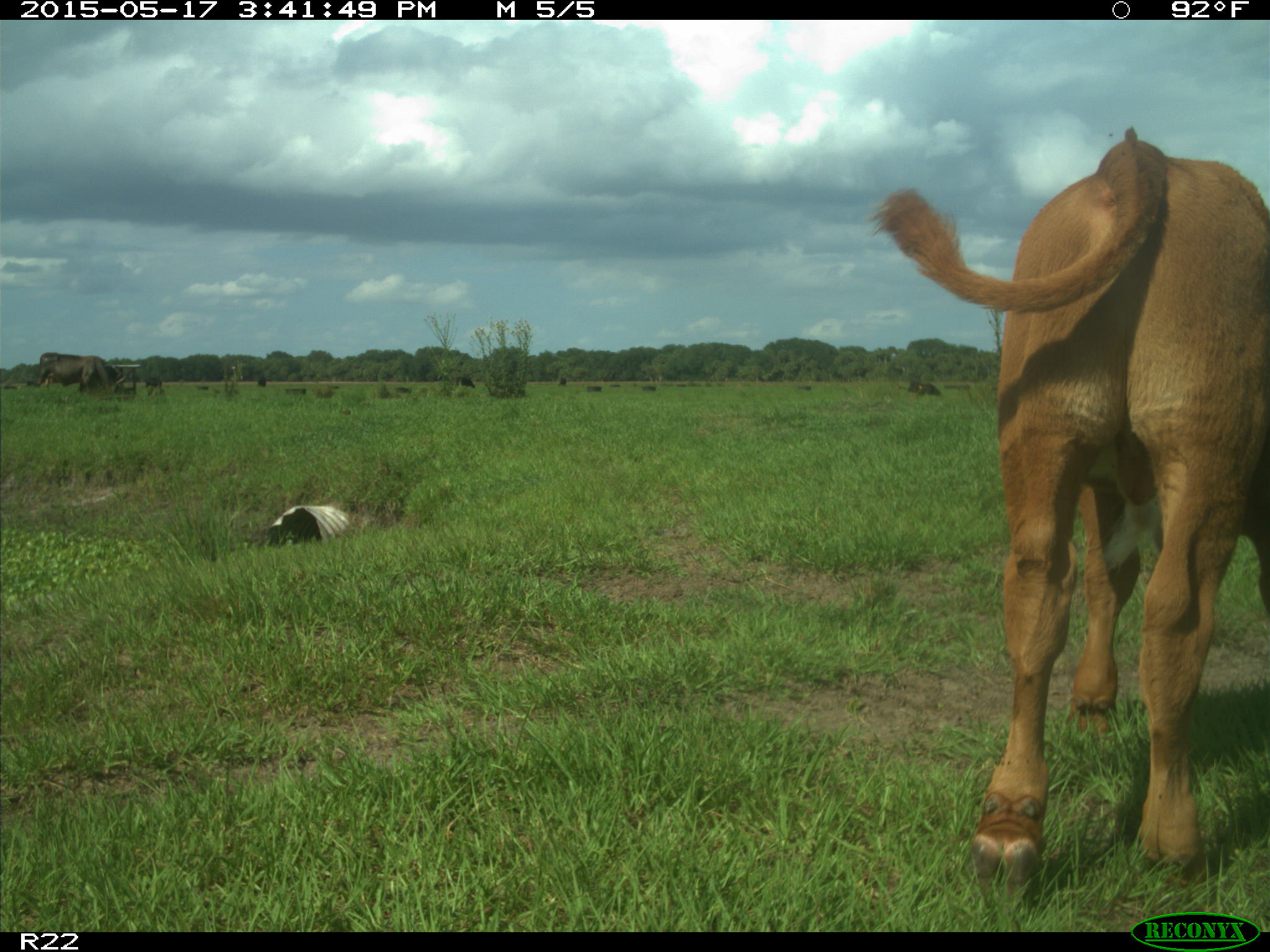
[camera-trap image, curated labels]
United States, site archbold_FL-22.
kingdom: Animalia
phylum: Chordata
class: Mammalia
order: Artiodactyla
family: Bovidae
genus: Bos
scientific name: Bos taurus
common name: domestic cow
Bos taurus (domestic cow).